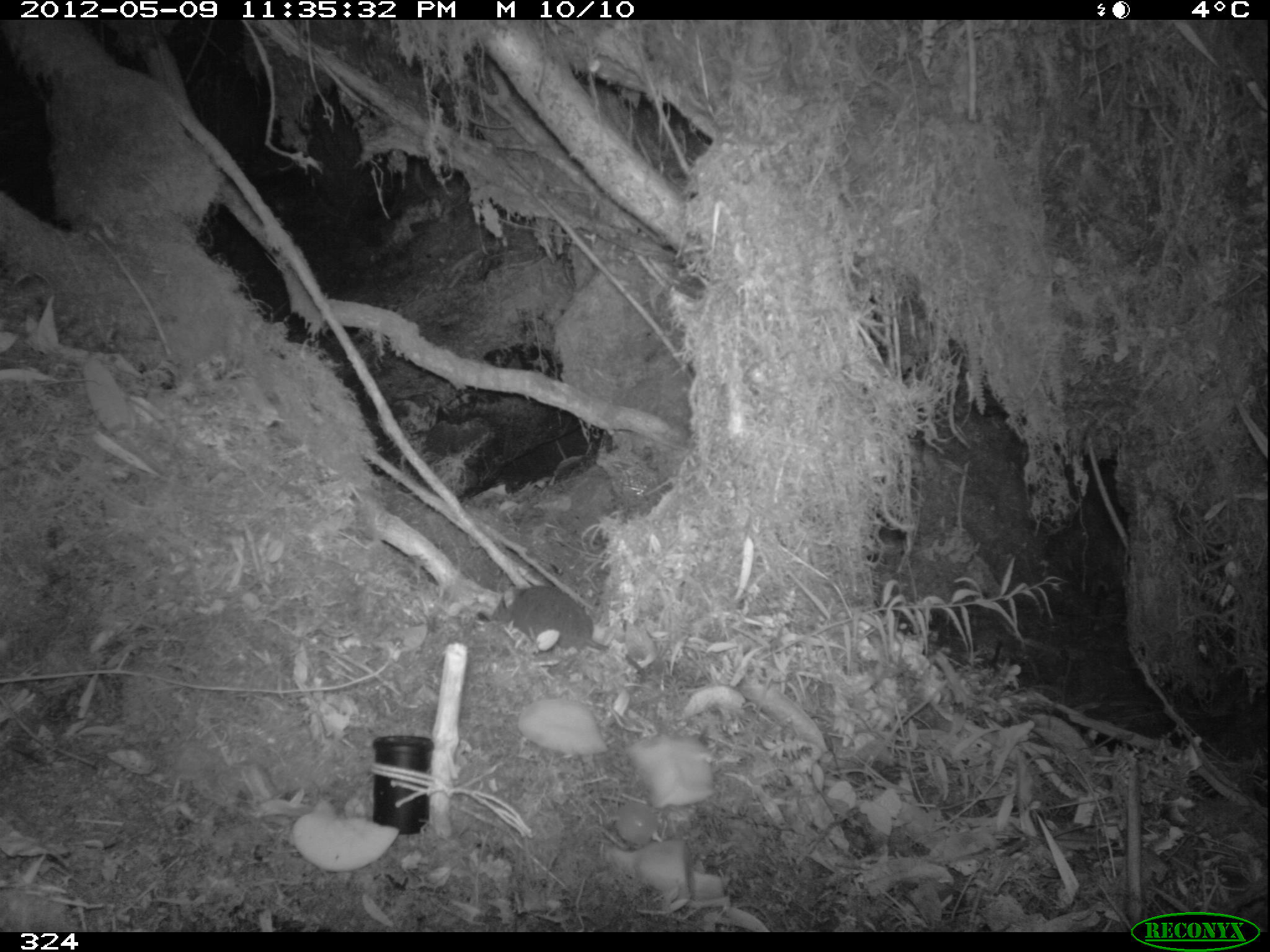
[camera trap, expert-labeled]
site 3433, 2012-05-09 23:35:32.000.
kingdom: Animalia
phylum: Chordata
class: Mammalia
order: Rodentia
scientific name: Rodentia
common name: rodents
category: unknown rodent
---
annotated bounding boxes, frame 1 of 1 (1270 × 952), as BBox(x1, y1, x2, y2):
unknown rodent: BBox(489, 584, 643, 696)